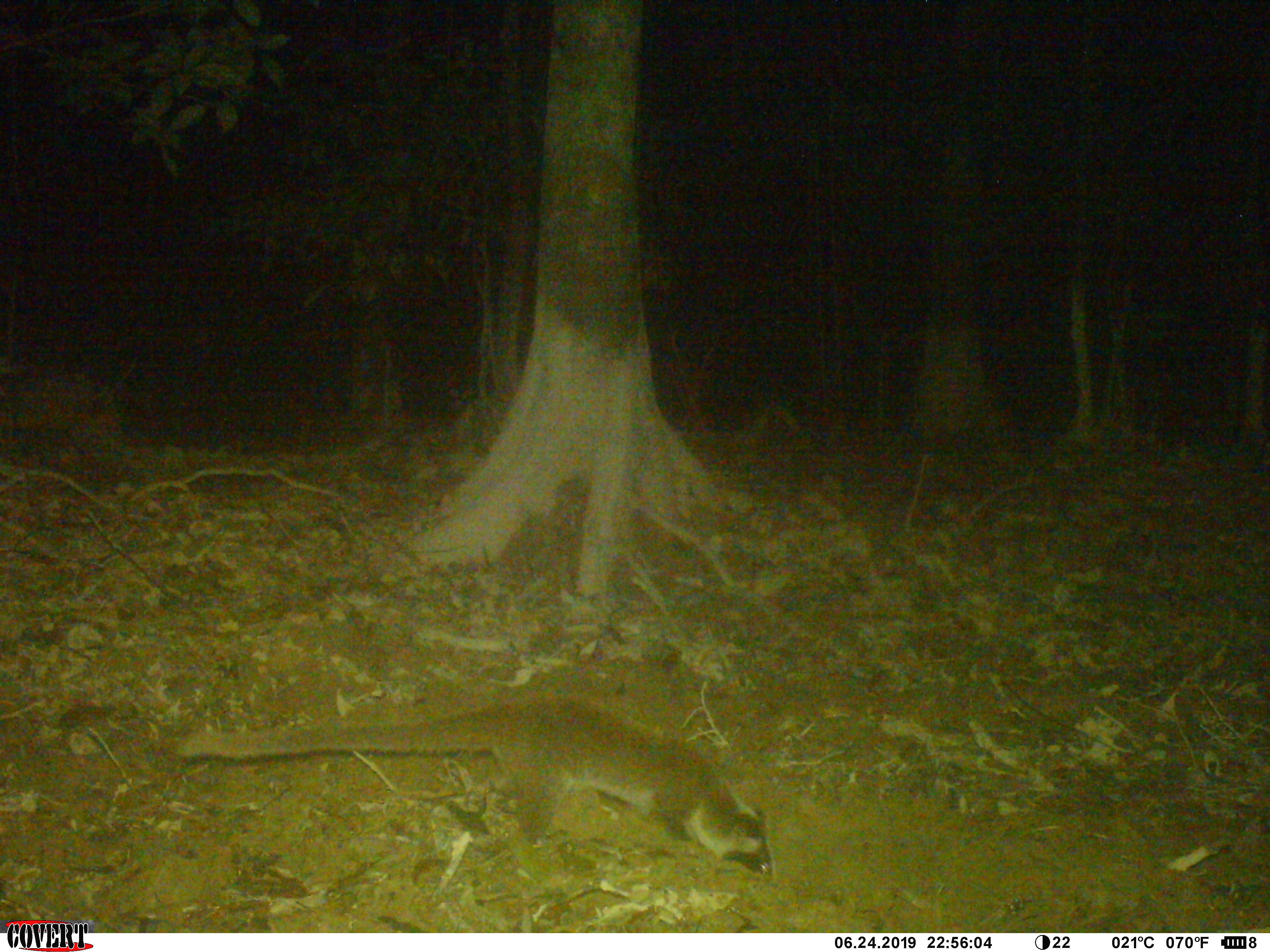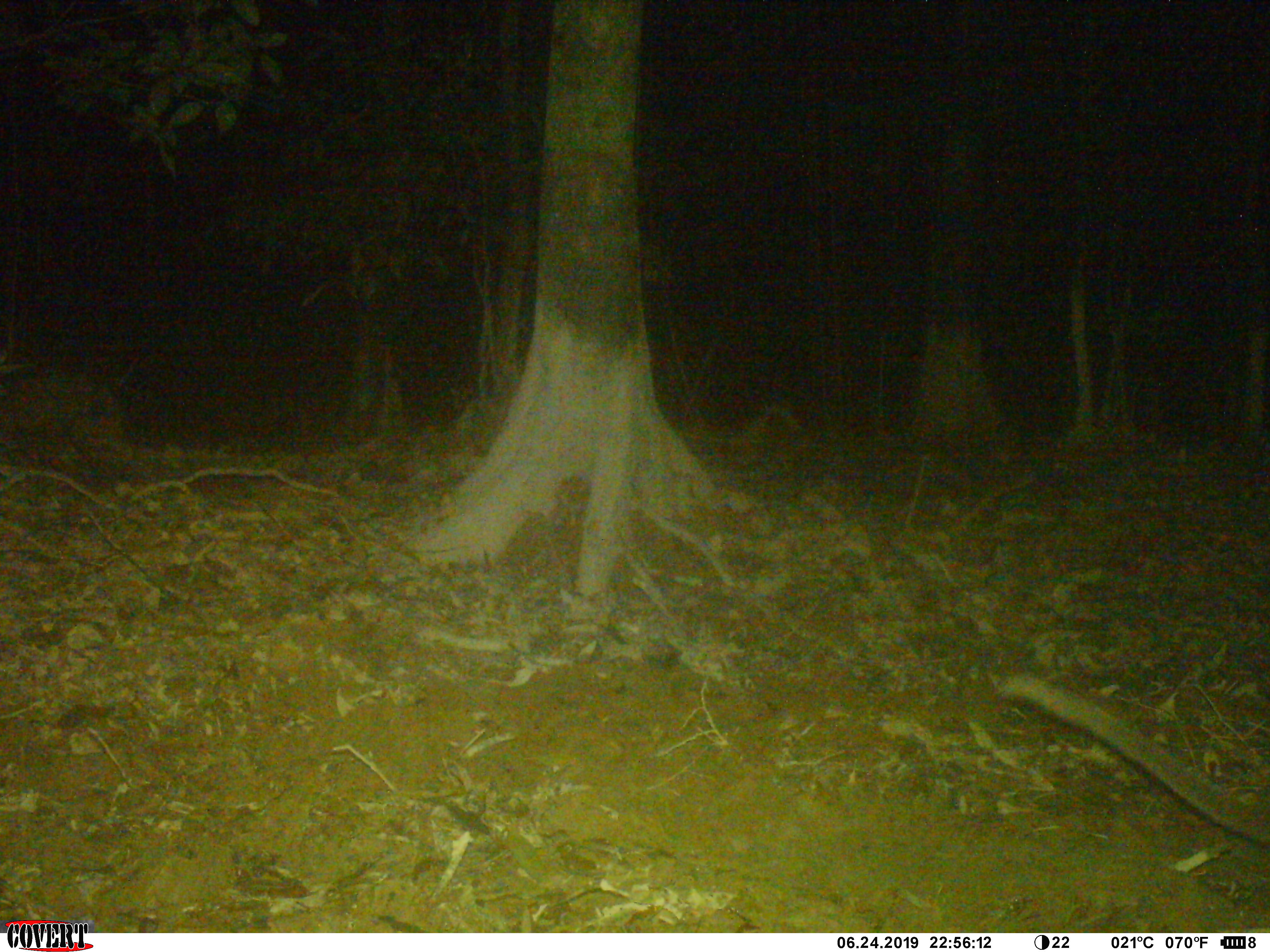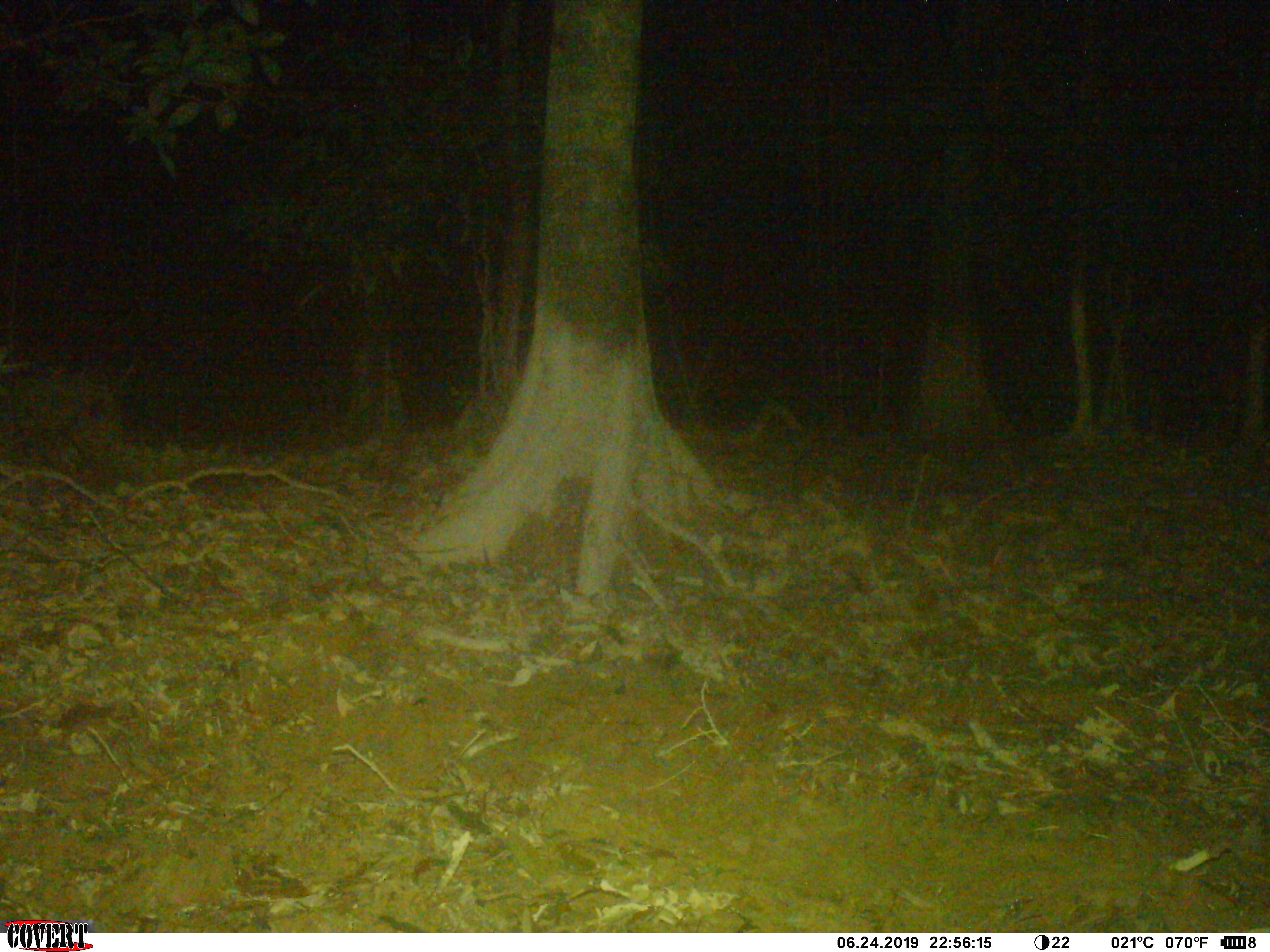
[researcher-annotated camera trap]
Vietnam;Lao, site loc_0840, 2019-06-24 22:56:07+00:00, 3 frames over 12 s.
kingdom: Animalia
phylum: Chordata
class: Mammalia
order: Carnivora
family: Viverridae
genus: Paguma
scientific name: Paguma larvata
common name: masked palm civet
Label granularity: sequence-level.